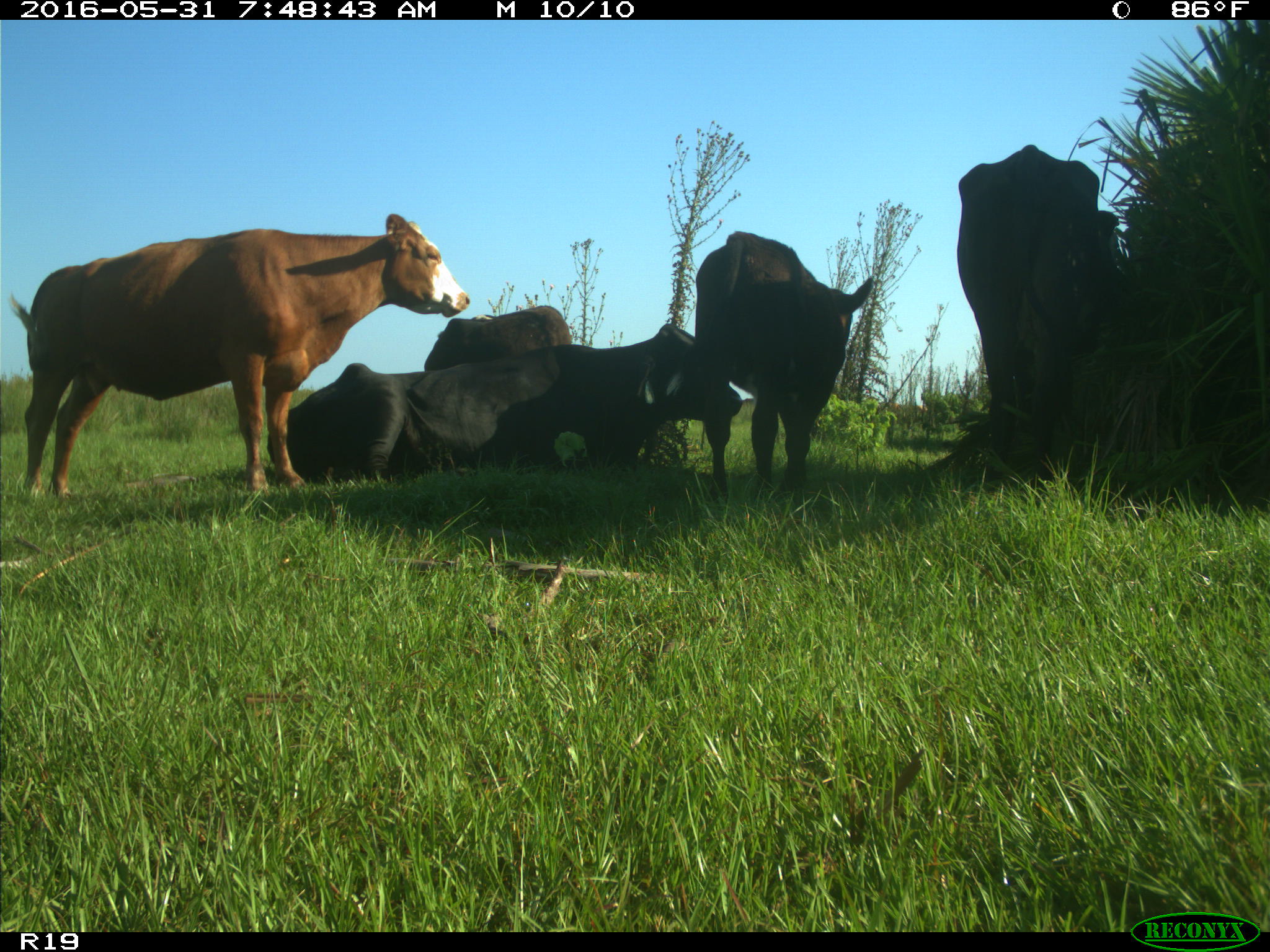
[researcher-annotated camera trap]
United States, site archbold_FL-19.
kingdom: Animalia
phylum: Chordata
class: Mammalia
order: Artiodactyla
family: Bovidae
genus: Bos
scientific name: Bos taurus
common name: domestic cow